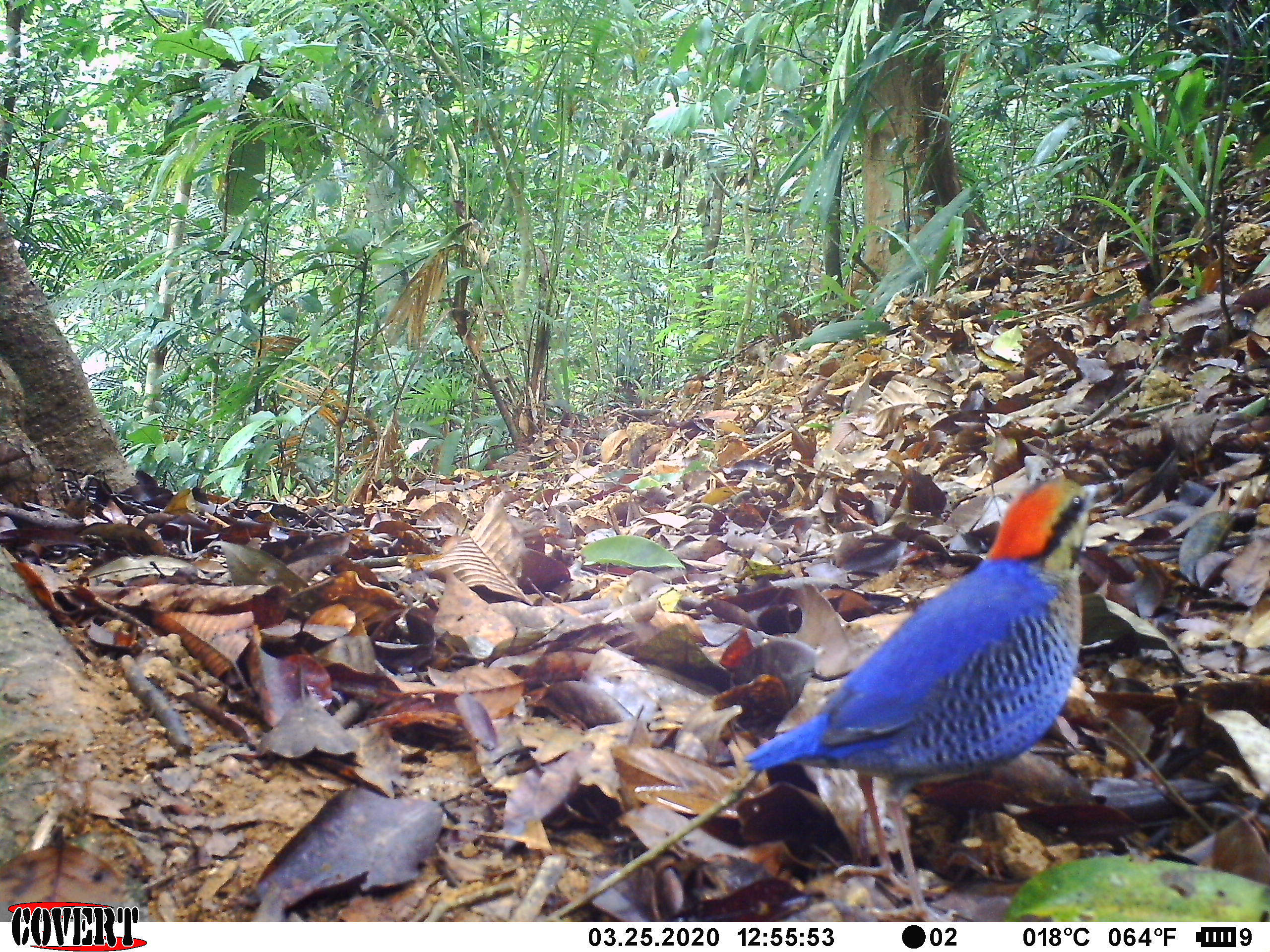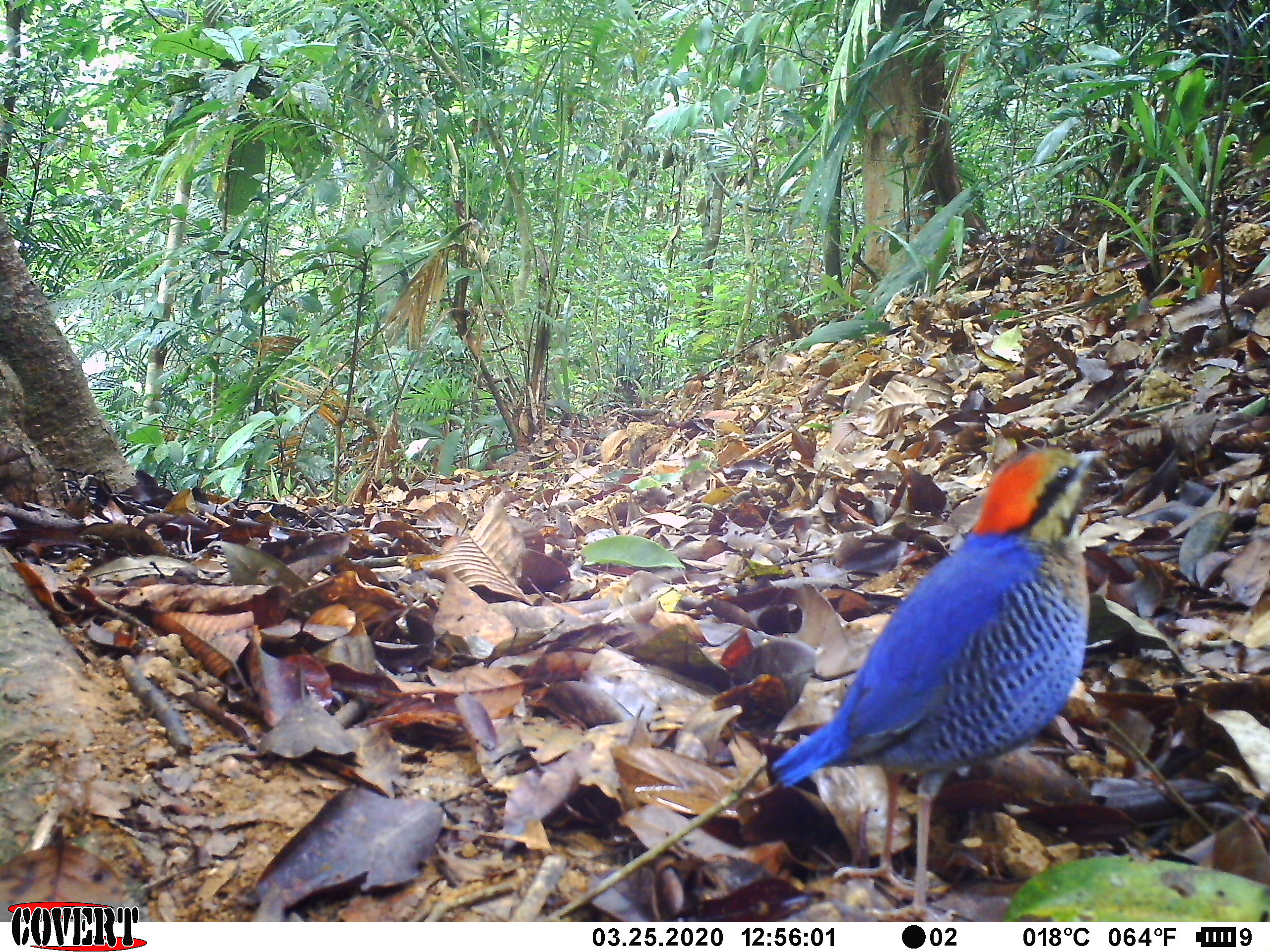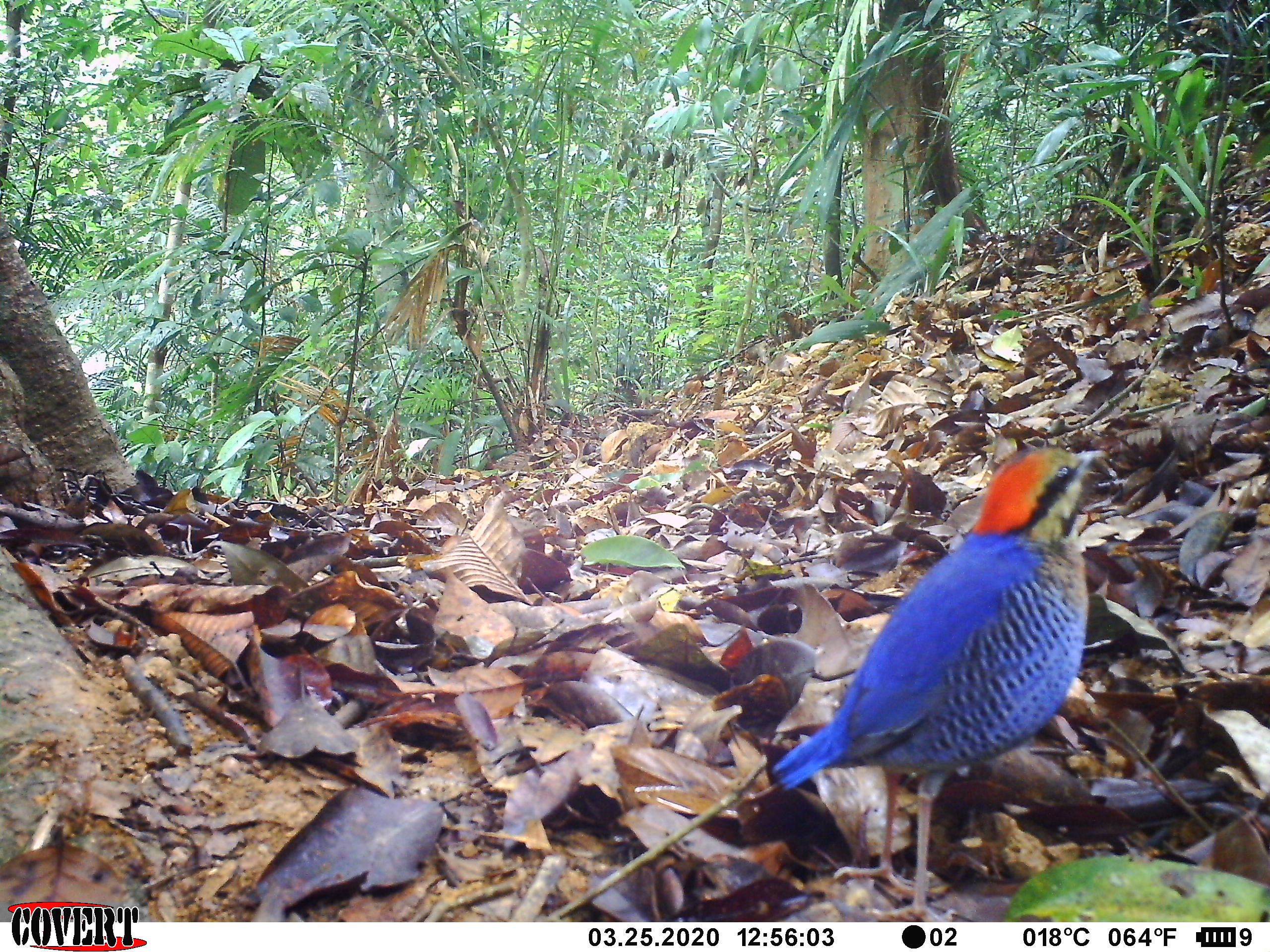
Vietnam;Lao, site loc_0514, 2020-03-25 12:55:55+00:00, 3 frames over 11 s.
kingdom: Animalia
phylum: Chordata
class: Aves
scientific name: Aves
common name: bird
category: unidentified bird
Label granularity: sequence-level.